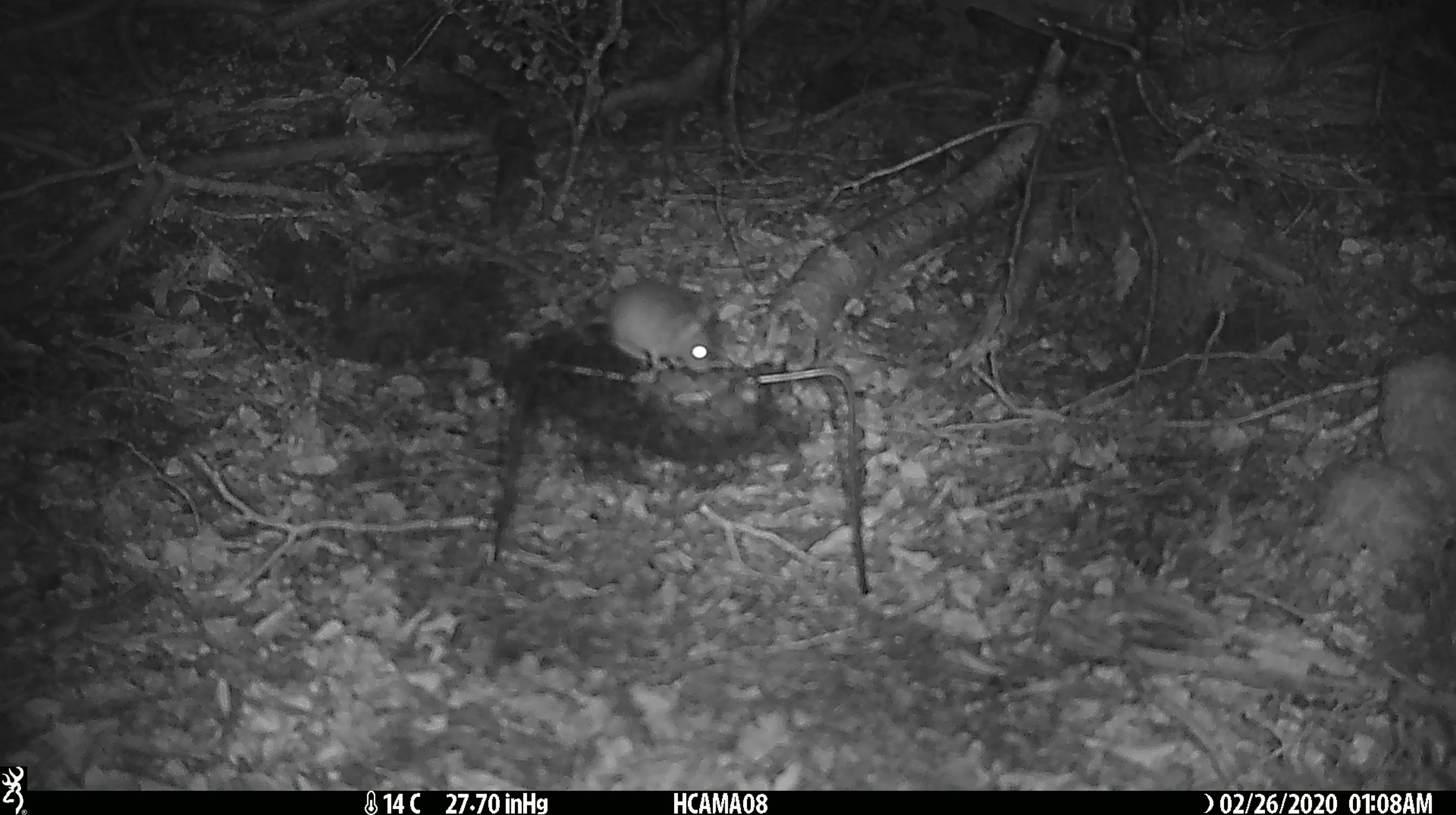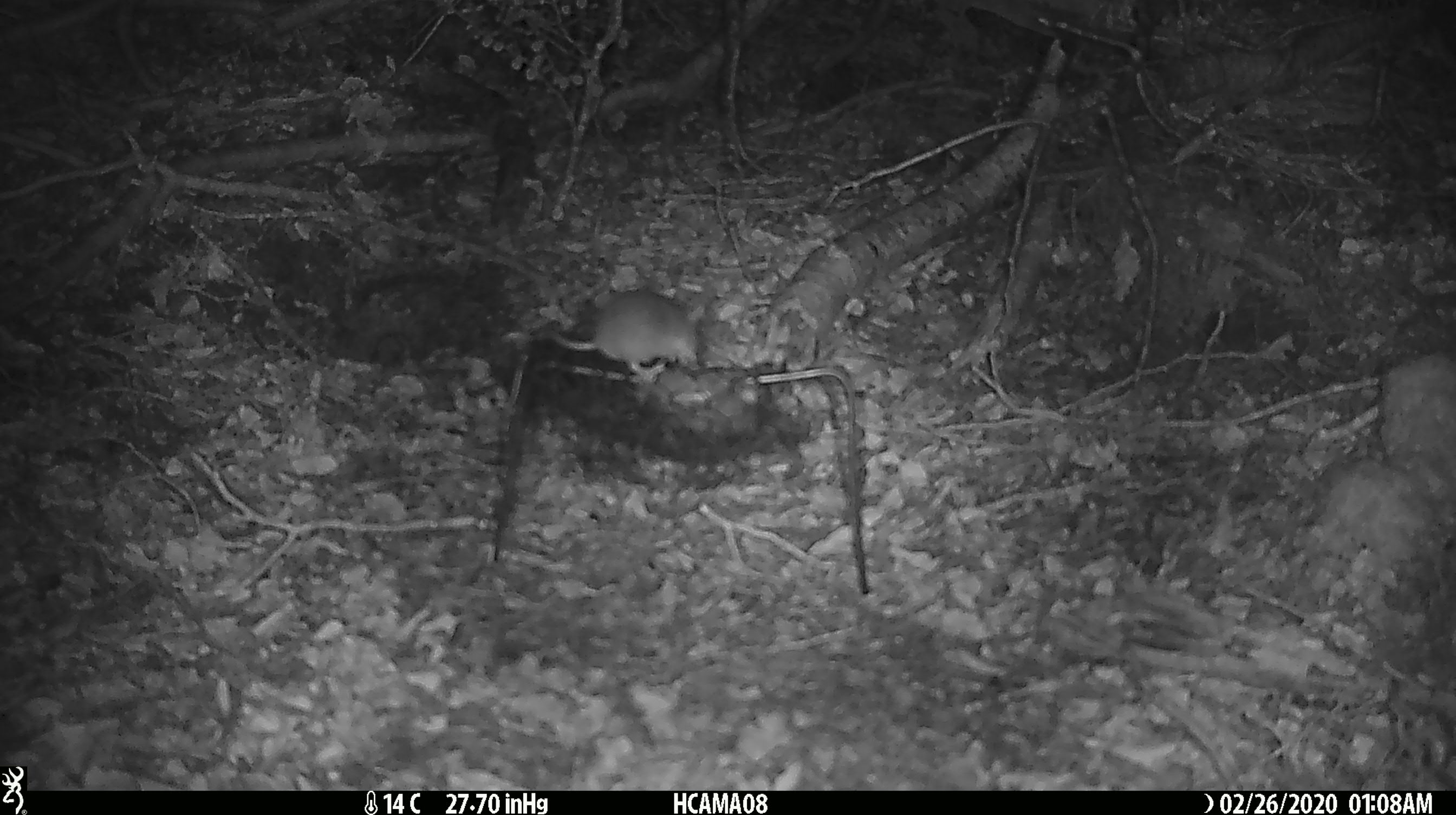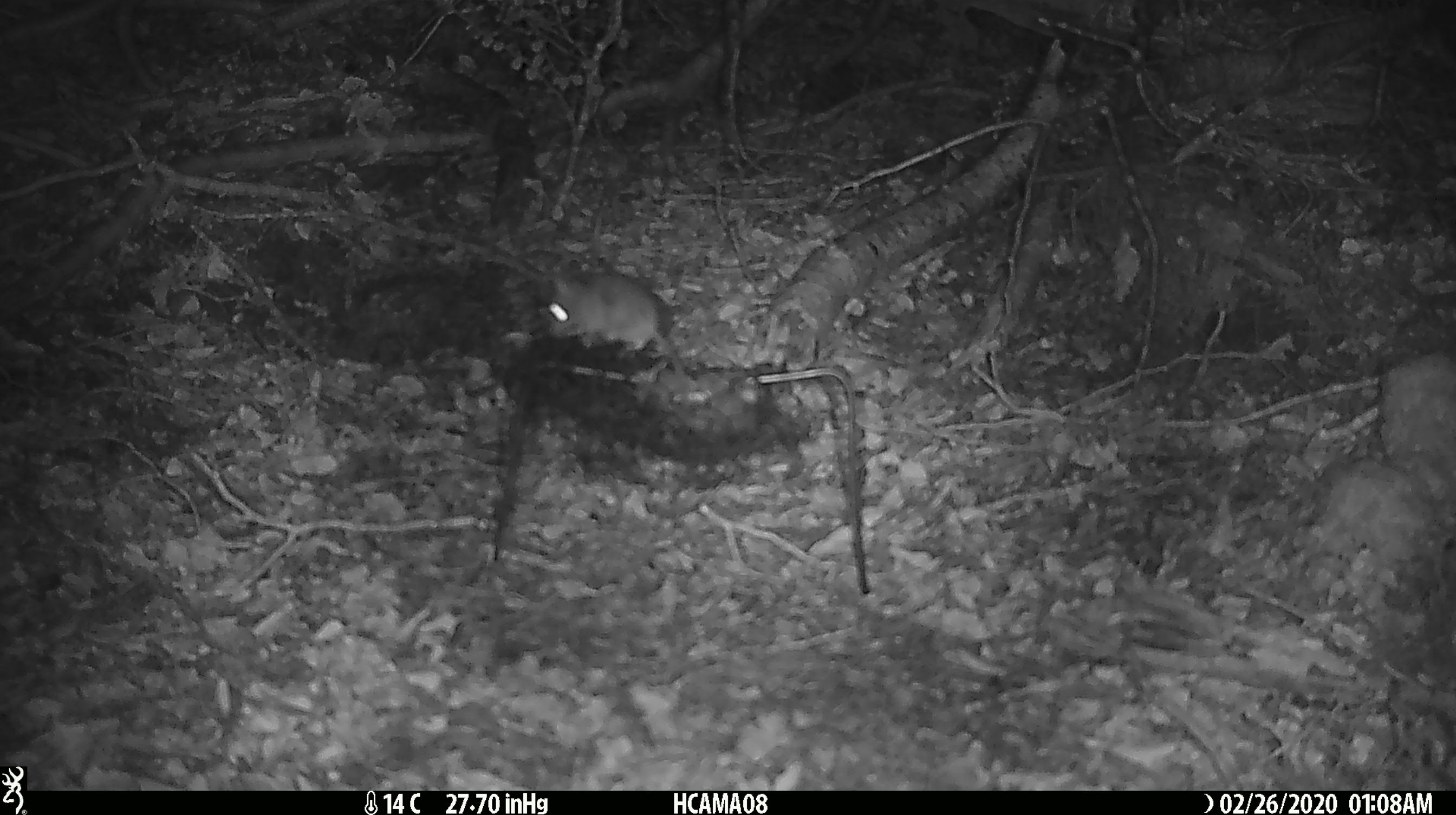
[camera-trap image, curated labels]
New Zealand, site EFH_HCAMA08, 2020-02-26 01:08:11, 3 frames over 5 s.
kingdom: Animalia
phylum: Chordata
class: Mammalia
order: Rodentia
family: Muridae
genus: Mus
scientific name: Mus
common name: mouse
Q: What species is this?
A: Mouse (Mus).